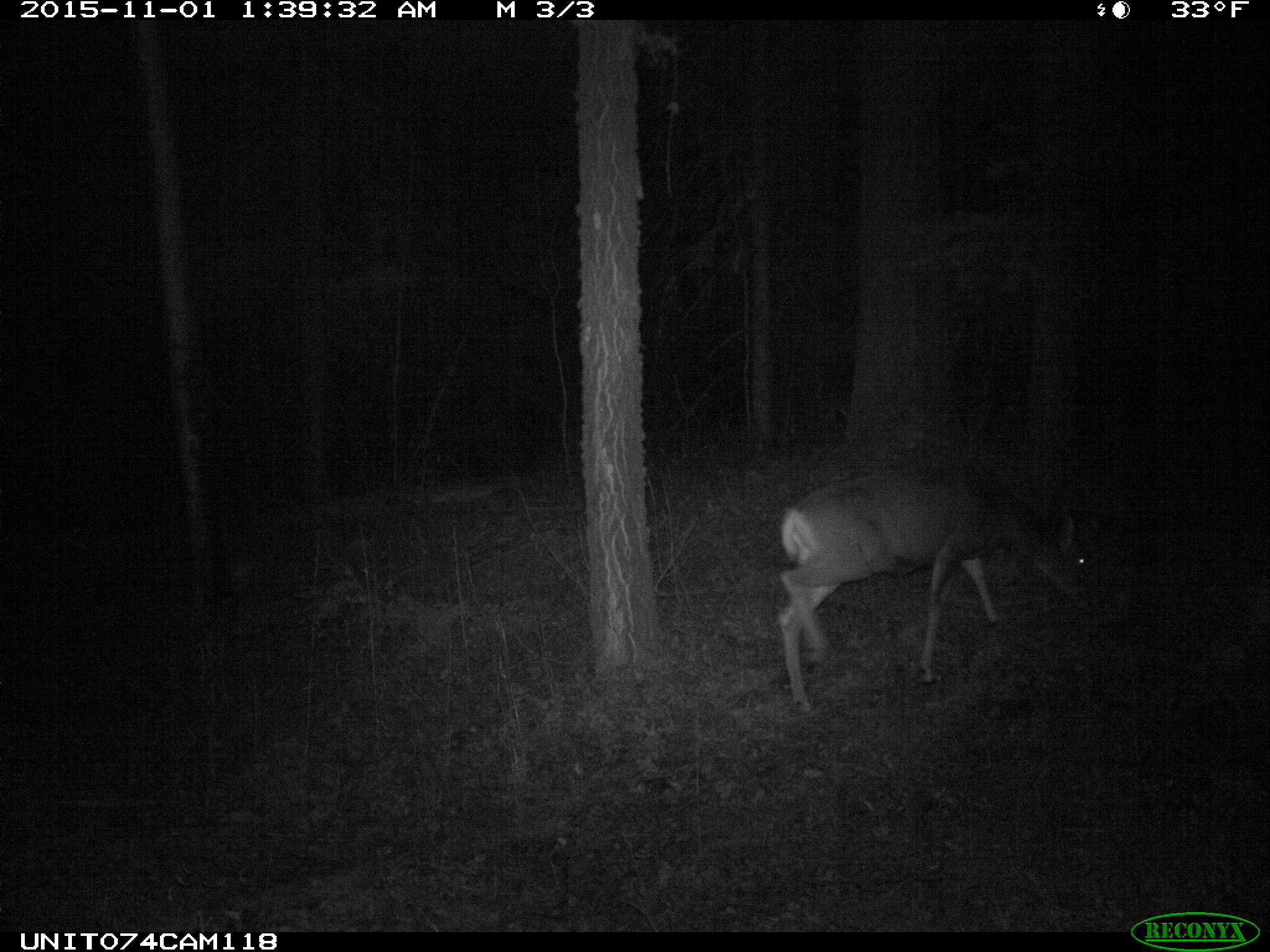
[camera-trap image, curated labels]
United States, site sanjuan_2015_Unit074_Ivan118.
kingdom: Animalia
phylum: Chordata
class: Mammalia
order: Artiodactyla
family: Cervidae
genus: Odocoileus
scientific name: Odocoileus hemionus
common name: mule deer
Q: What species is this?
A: Odocoileus hemionus (mule deer).